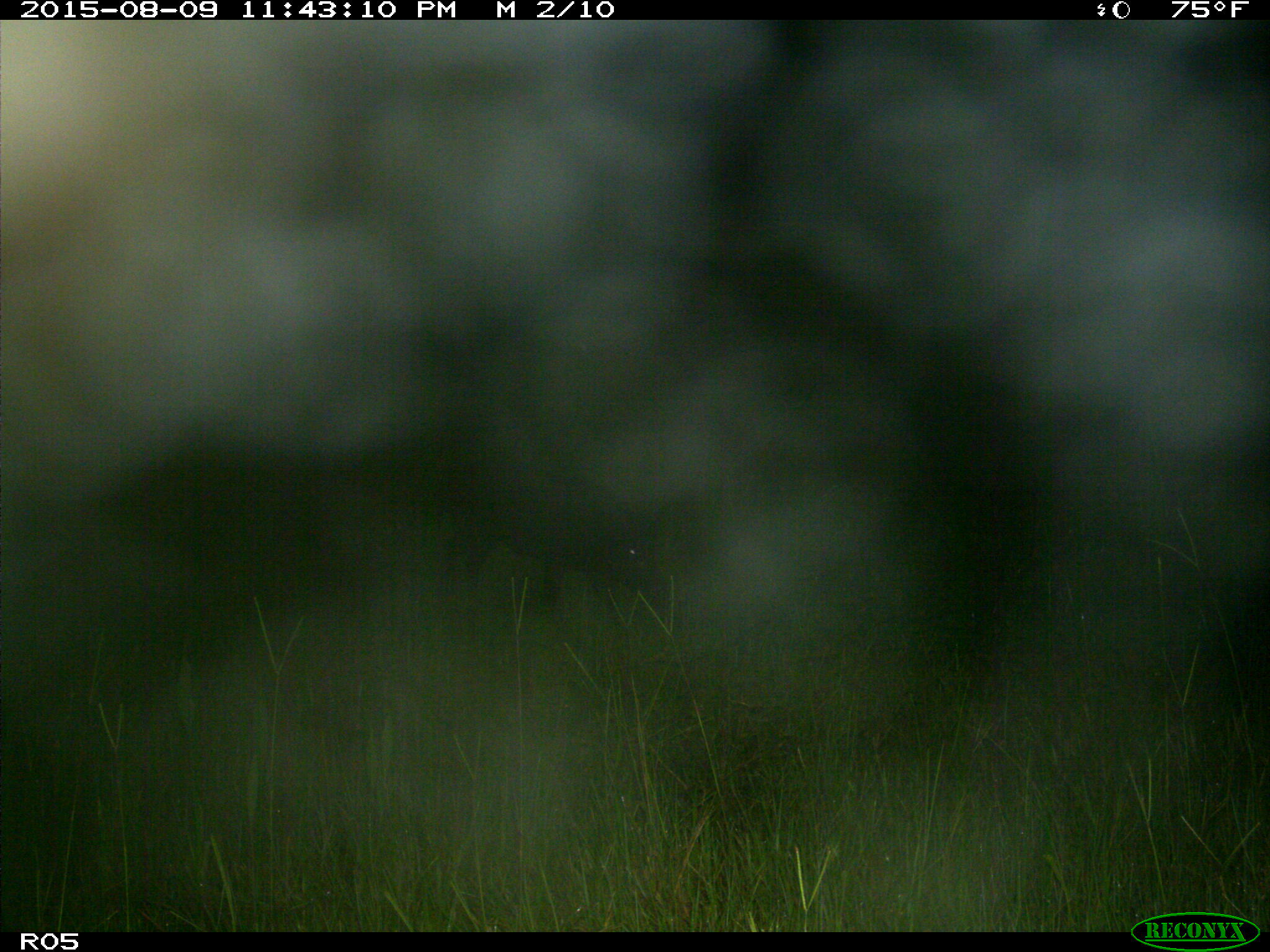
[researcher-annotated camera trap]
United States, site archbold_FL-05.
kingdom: Animalia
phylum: Chordata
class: Mammalia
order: Artiodactyla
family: Suidae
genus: Sus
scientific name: Sus scrofa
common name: wild boar